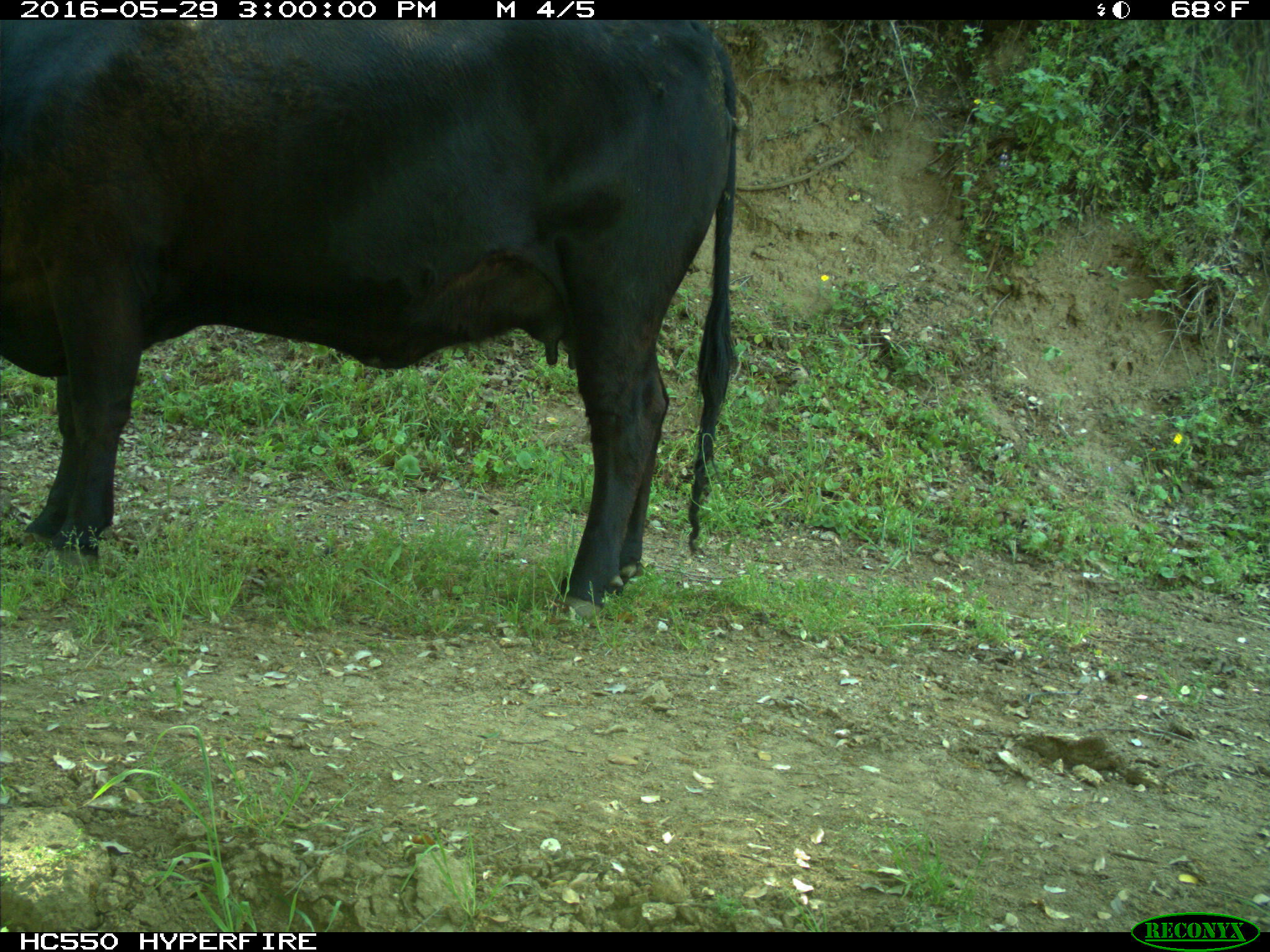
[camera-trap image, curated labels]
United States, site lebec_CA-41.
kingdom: Animalia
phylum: Chordata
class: Mammalia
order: Artiodactyla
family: Bovidae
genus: Bos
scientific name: Bos taurus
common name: domestic cow